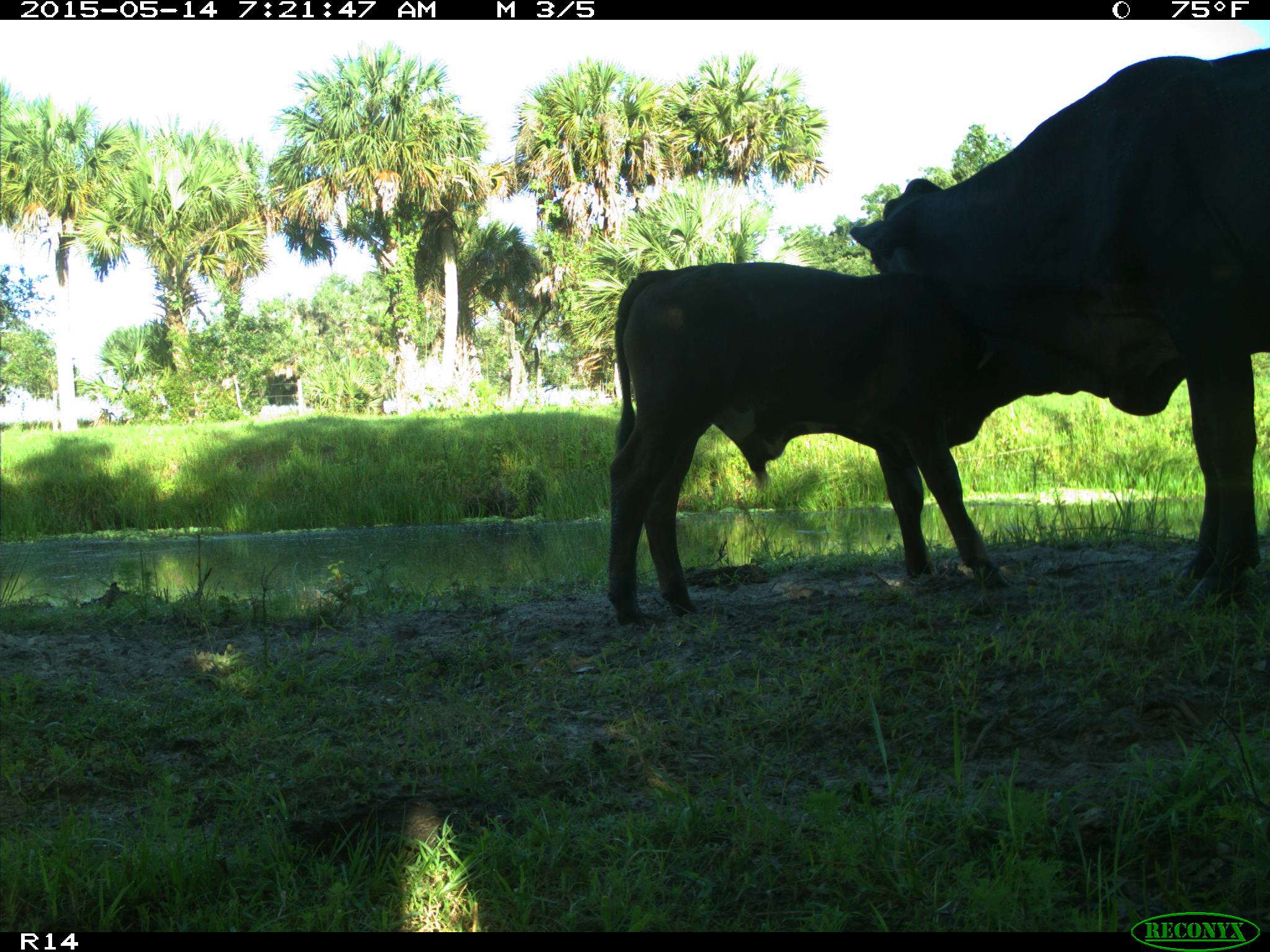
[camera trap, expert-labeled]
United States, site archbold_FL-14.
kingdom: Animalia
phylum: Chordata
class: Mammalia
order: Artiodactyla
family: Bovidae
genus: Bos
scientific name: Bos taurus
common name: domestic cow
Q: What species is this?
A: Bos taurus (domestic cow).